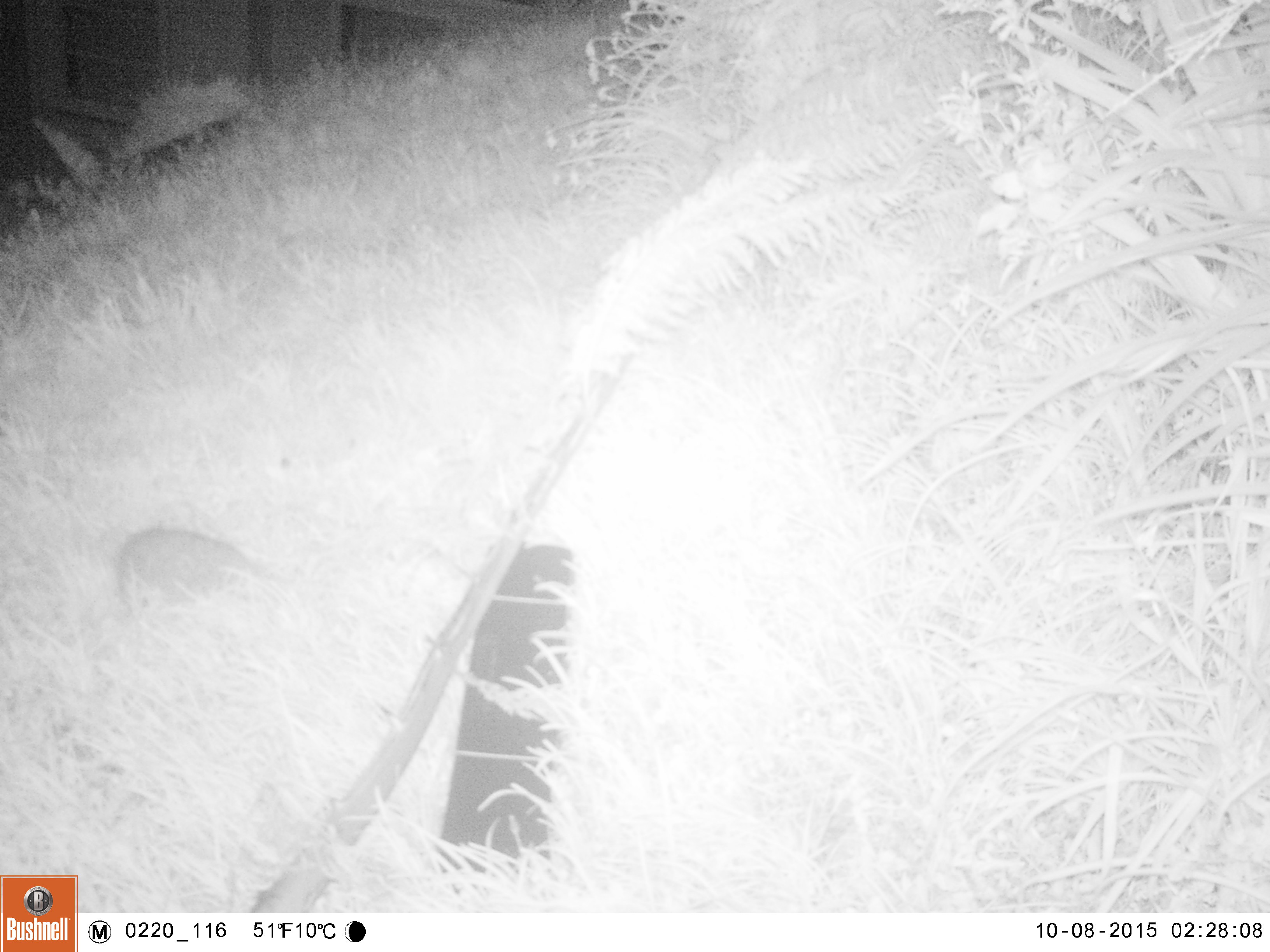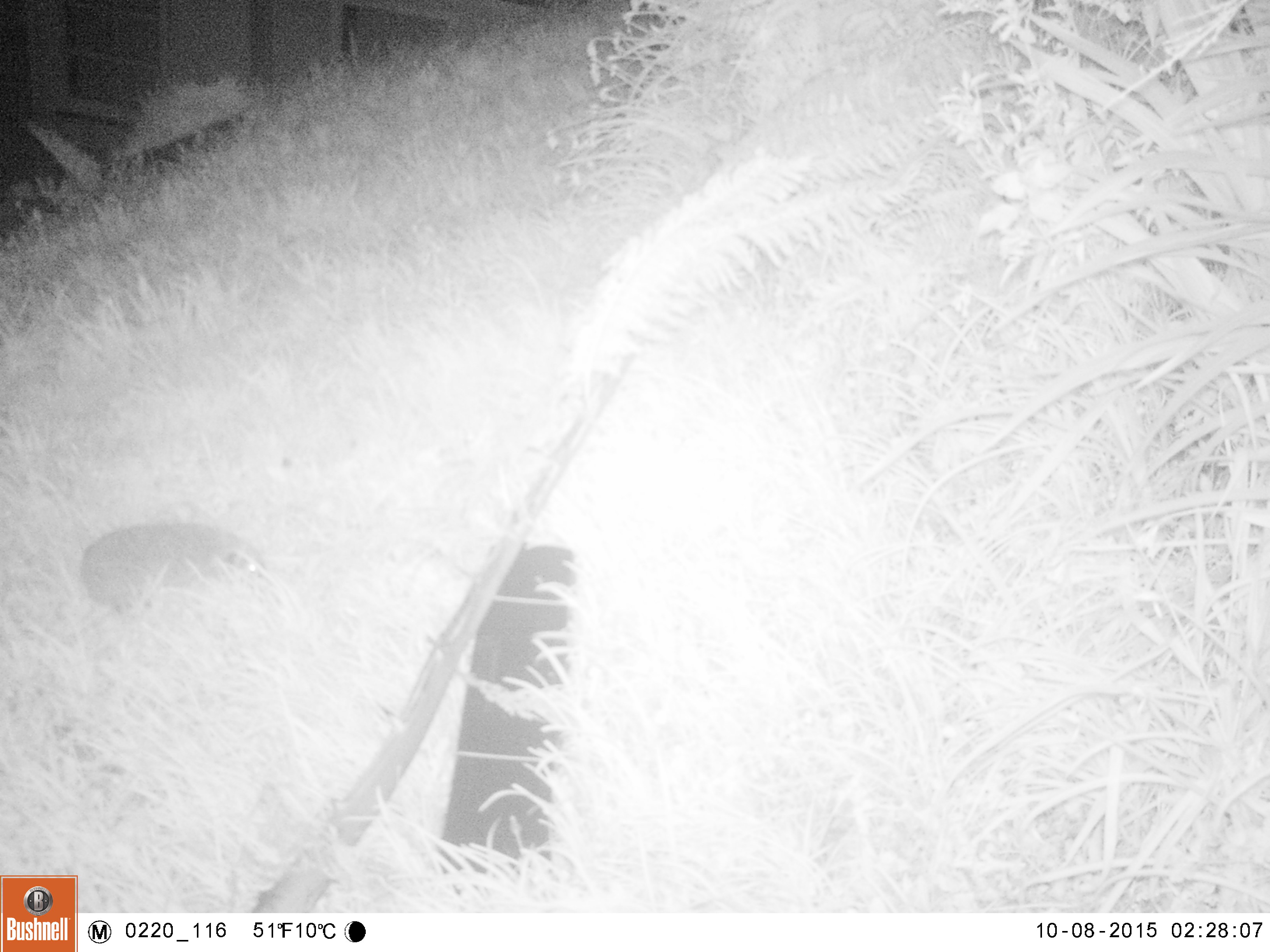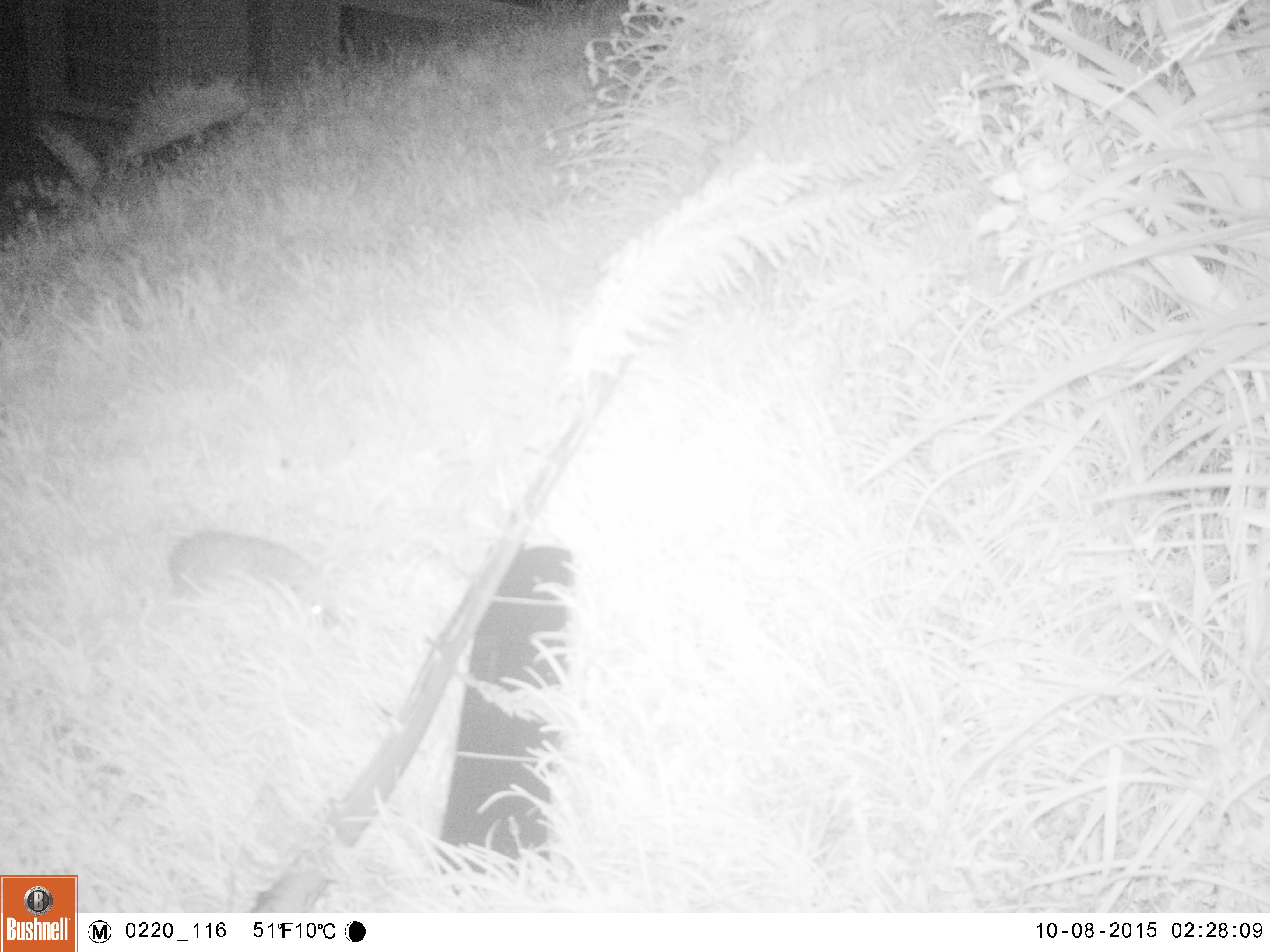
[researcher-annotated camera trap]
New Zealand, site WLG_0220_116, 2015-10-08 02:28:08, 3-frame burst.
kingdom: Animalia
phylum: Chordata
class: Mammalia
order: Eulipotyphla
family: Erinaceidae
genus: Erinaceus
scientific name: Erinaceus europaeus europaeus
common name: european hedgehog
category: hedgehog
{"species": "hedgehog (european hedgehog) (Erinaceus europaeus europaeus)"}